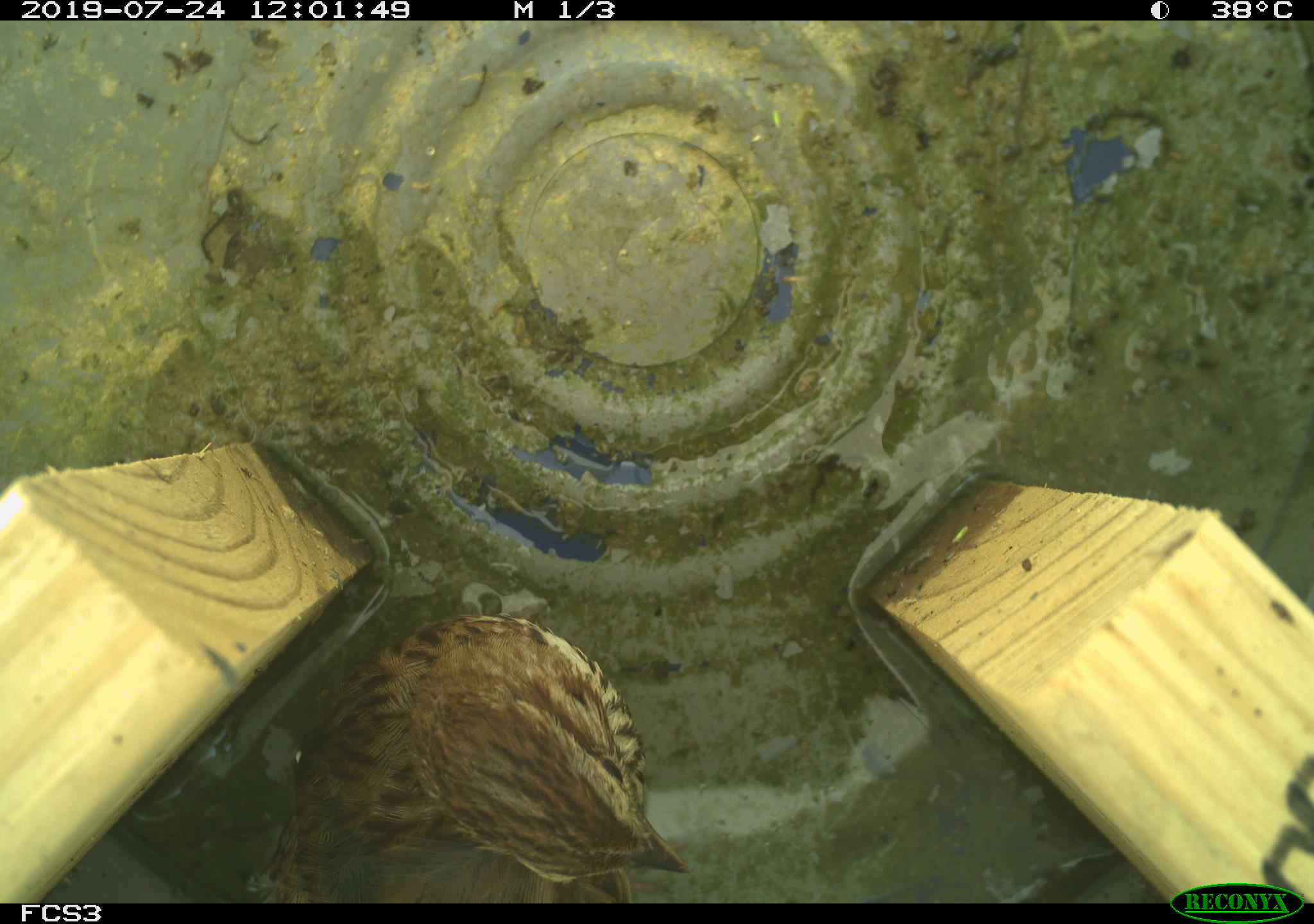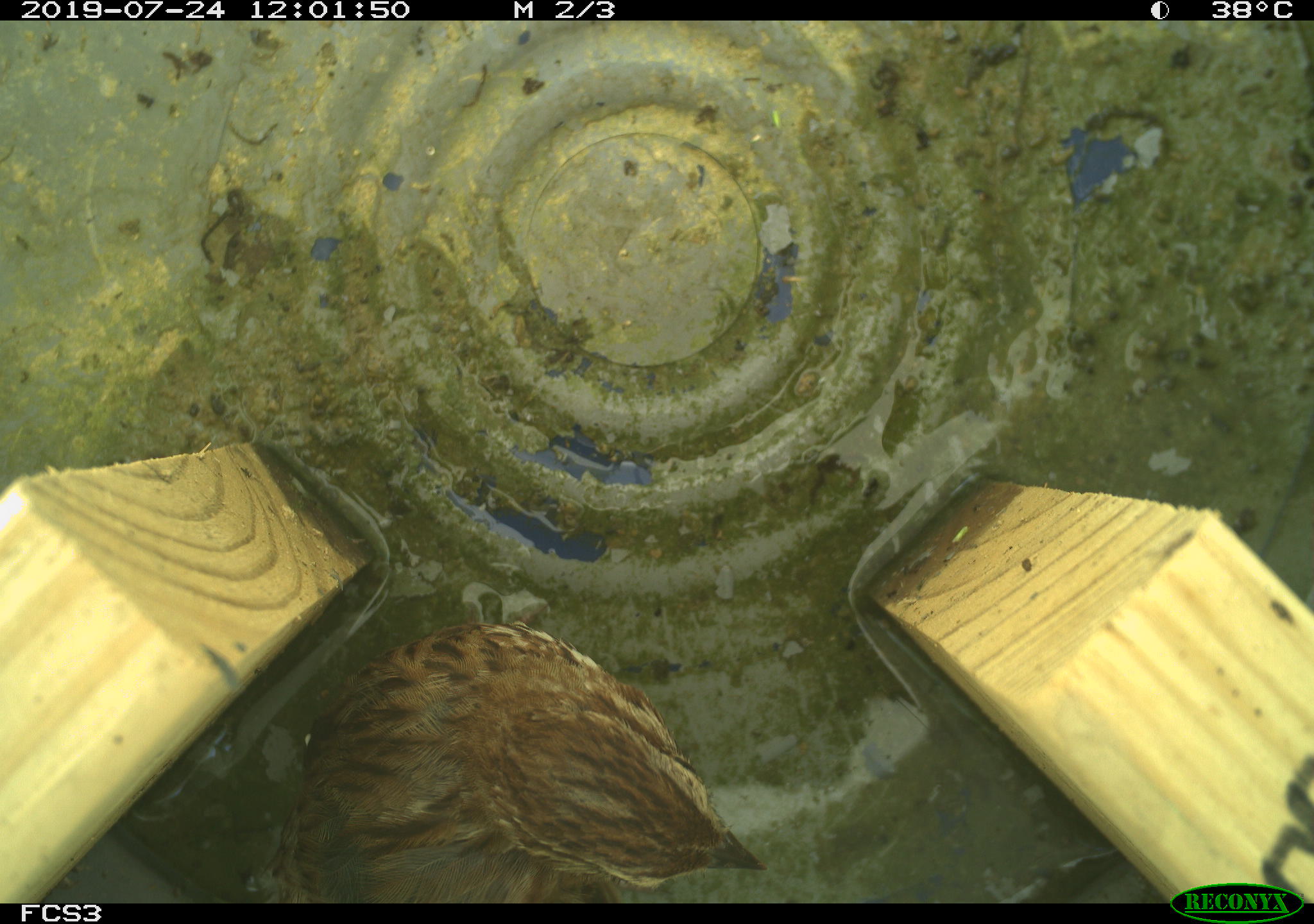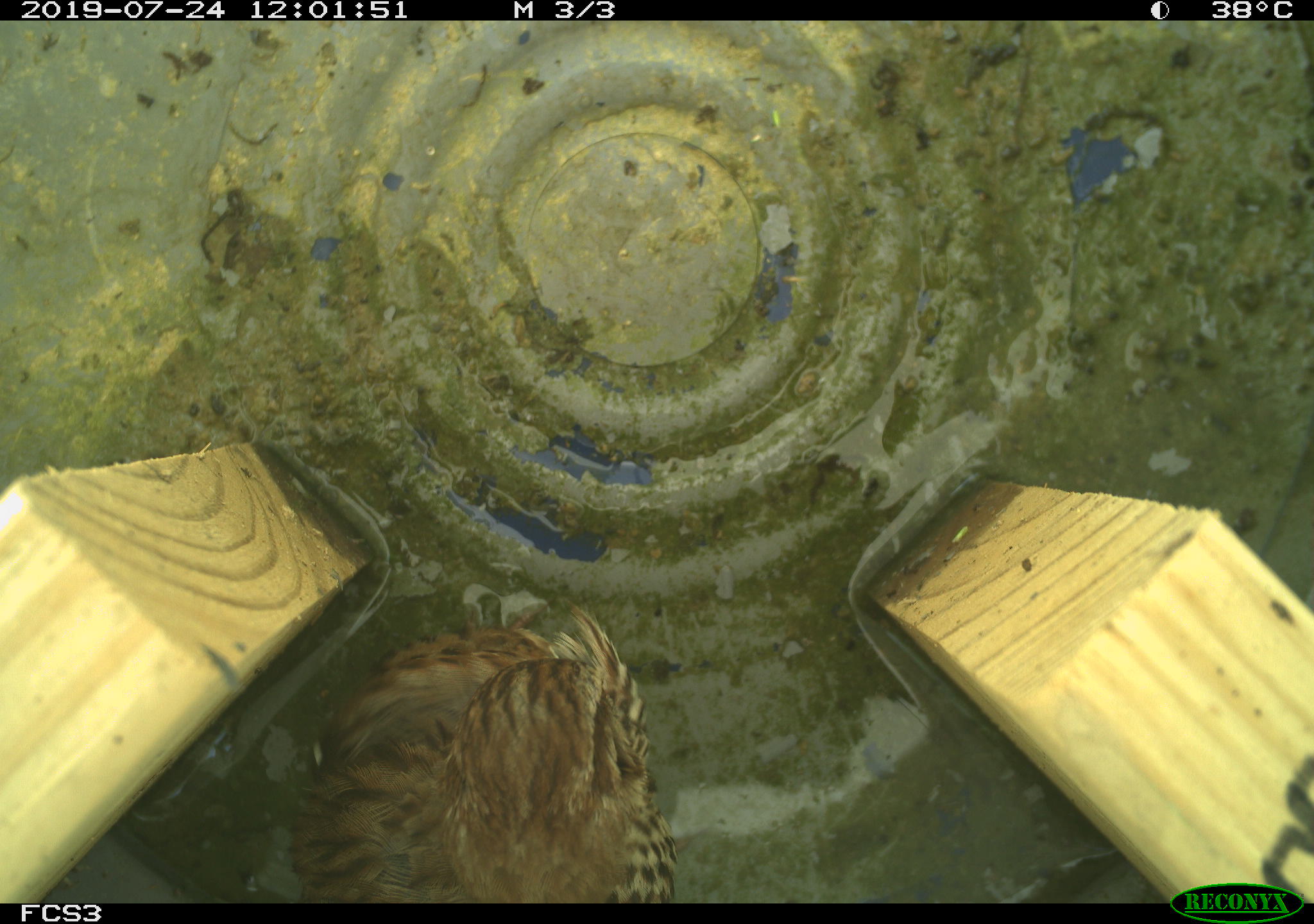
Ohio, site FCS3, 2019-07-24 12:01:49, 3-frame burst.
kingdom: Animalia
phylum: Chordata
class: Aves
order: Passeriformes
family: Passerellidae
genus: Melospiza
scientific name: Melospiza melodia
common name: song sparrow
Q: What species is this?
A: Song sparrow (Melospiza melodia).